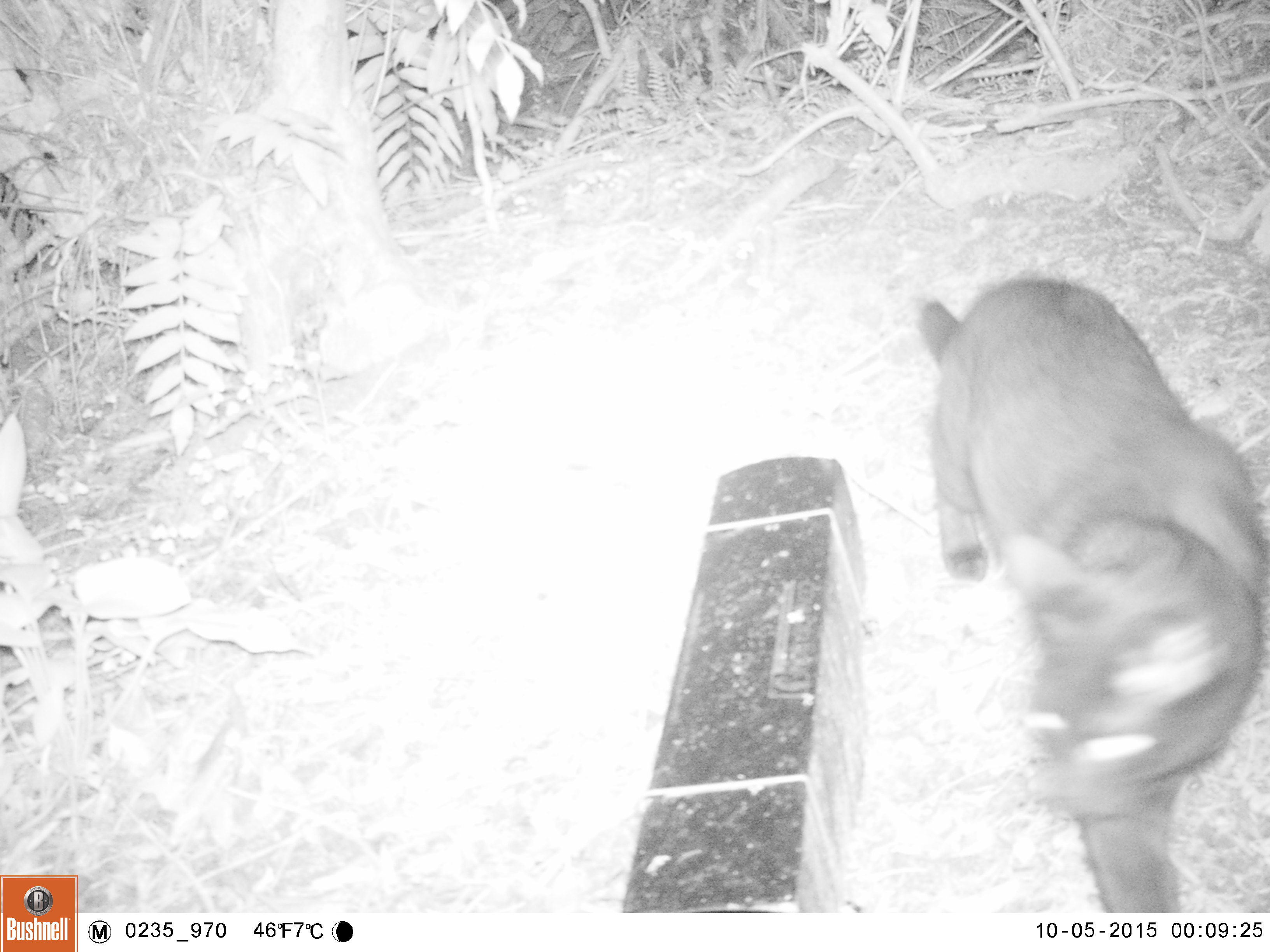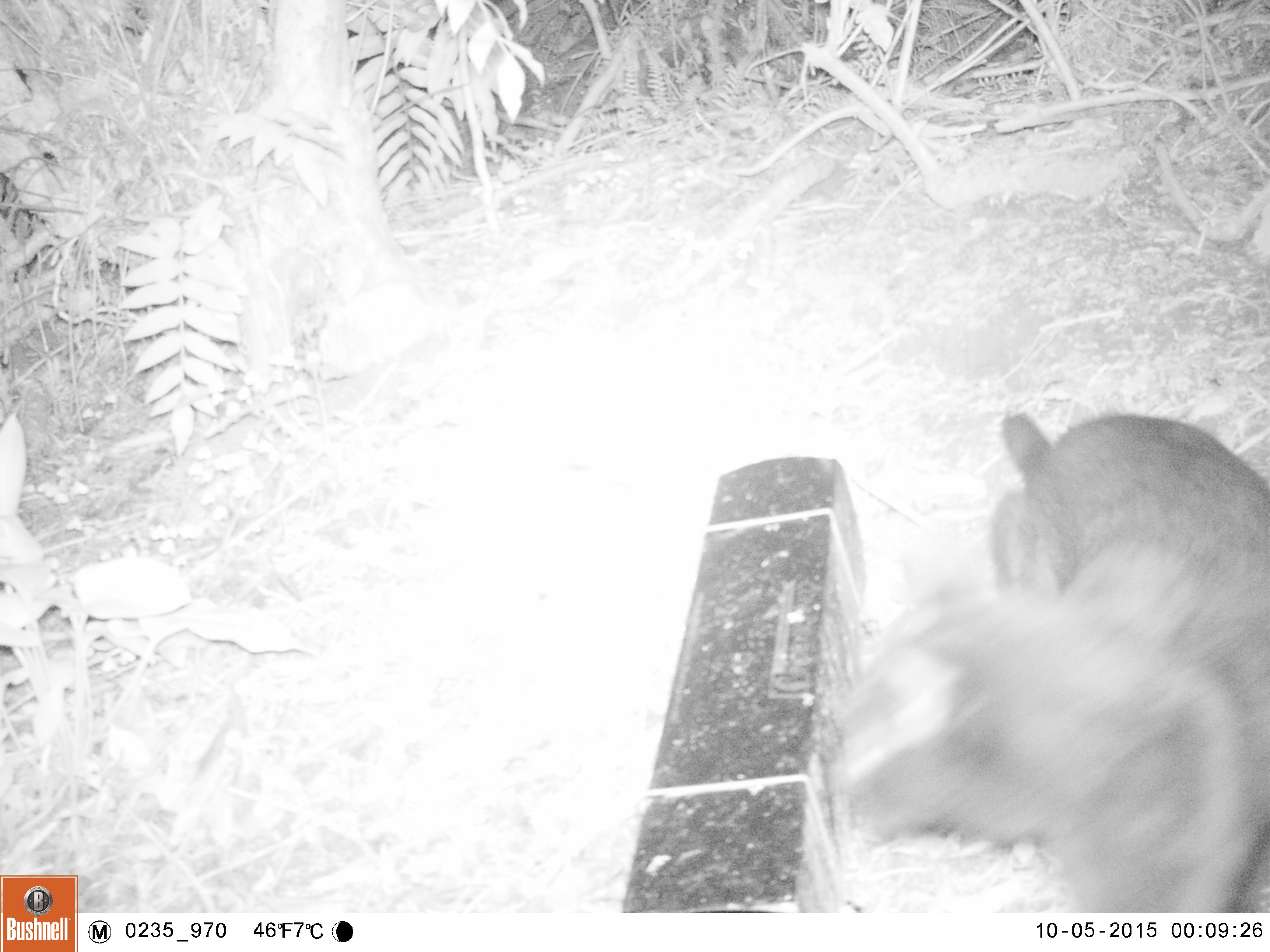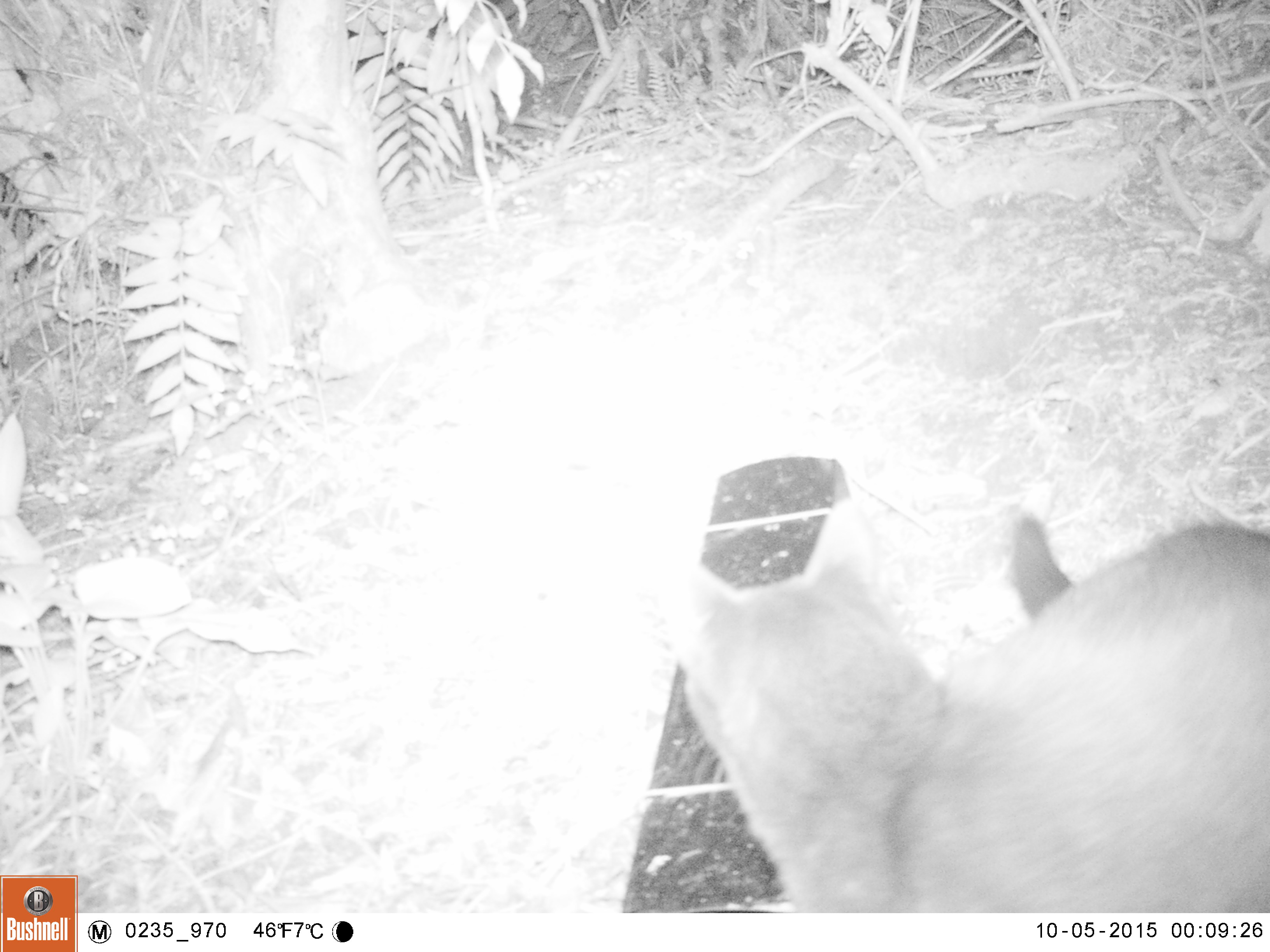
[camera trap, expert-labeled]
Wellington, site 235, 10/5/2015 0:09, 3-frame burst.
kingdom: Animalia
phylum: Chordata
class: Mammalia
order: Carnivora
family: Felidae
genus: Felis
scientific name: Felis catus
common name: cat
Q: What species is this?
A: Cat (Felis catus).